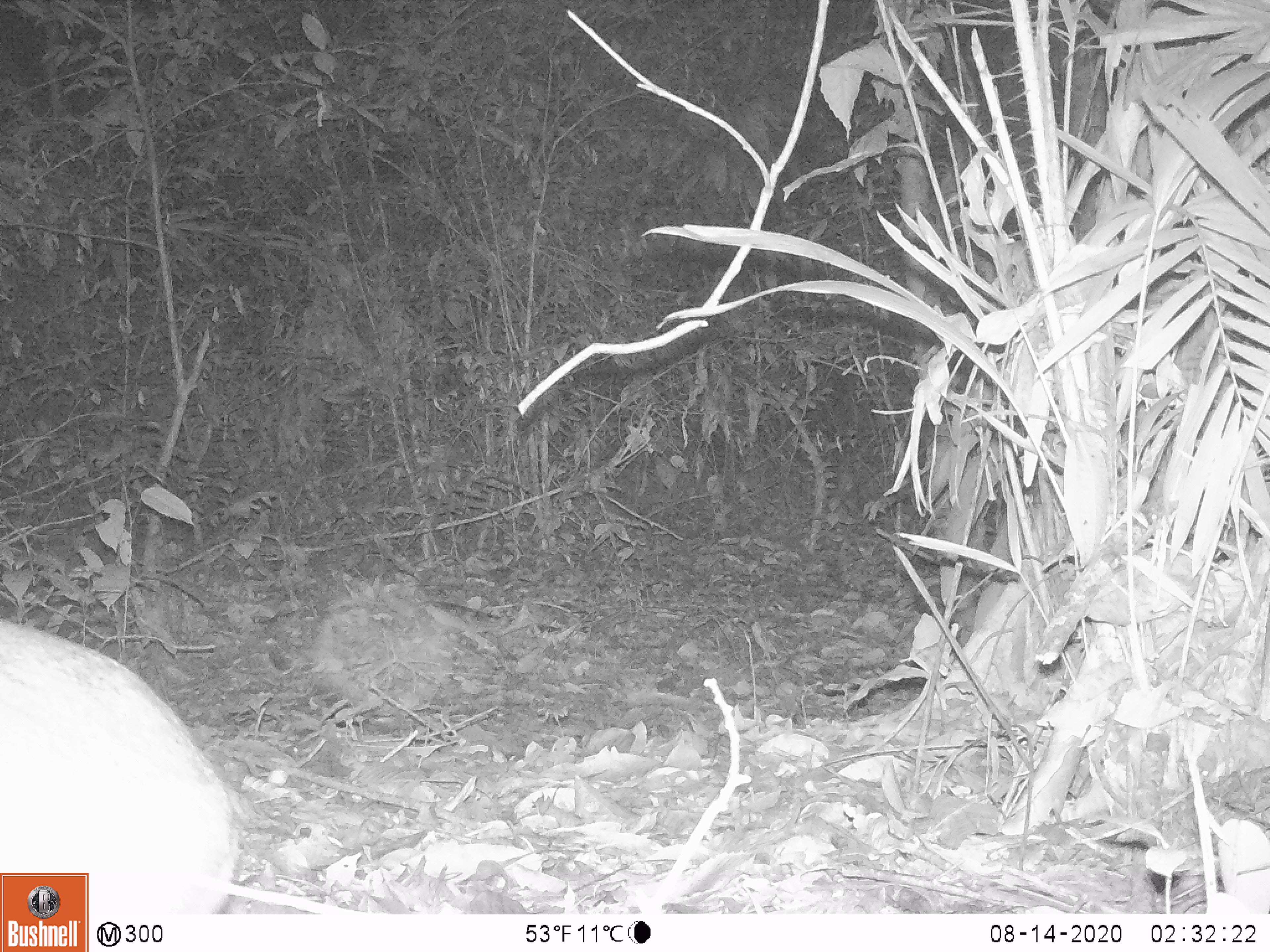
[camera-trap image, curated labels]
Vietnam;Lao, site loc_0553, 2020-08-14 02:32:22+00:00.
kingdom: Animalia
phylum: Chordata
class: Mammalia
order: Artiodactyla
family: Tragulidae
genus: Moschiola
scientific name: Moschiola meminna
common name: chevrotain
Chevrotain (Moschiola meminna). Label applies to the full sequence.